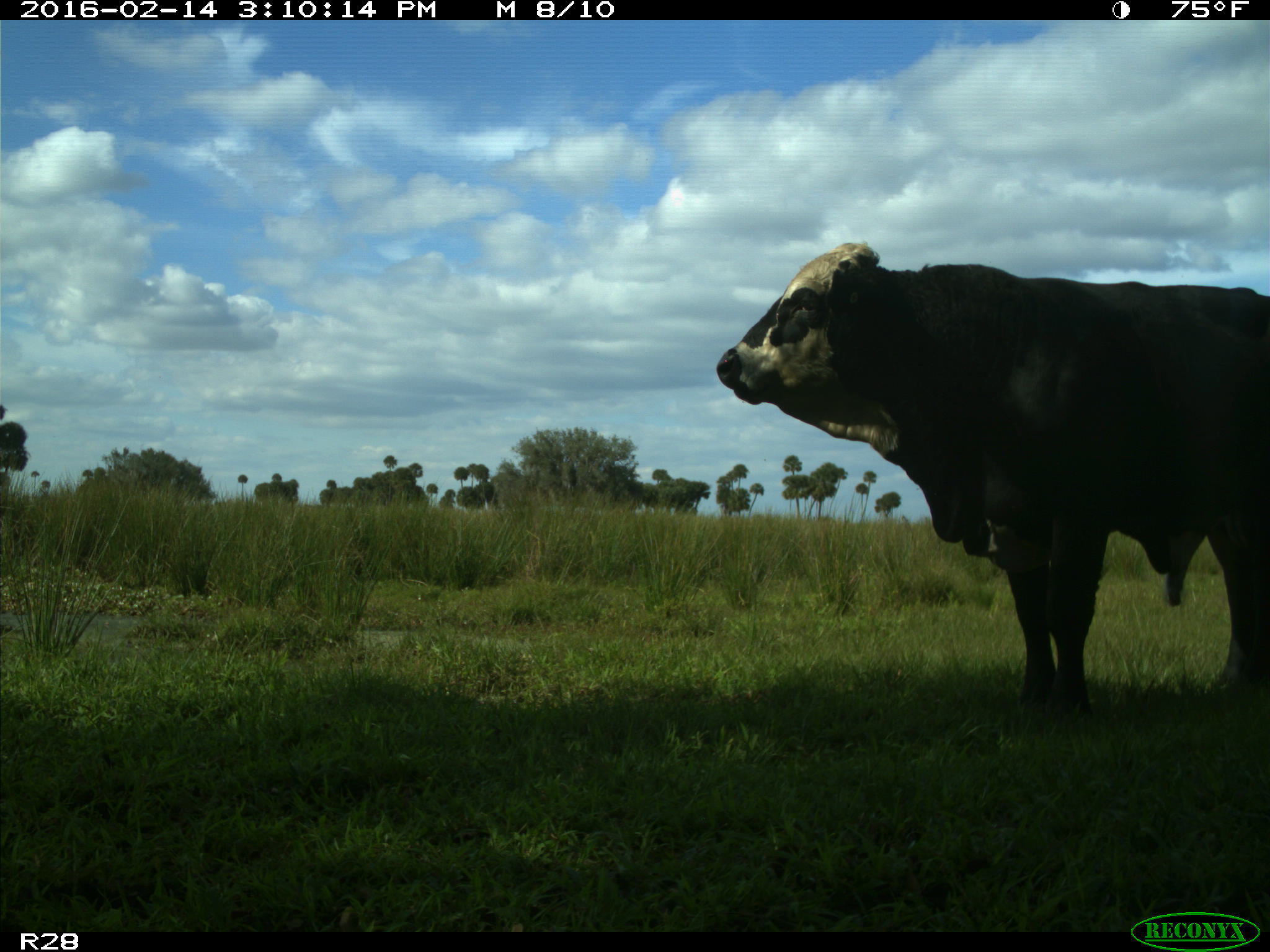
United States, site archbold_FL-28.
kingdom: Animalia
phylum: Chordata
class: Mammalia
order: Artiodactyla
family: Bovidae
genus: Bos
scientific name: Bos taurus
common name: domestic cow